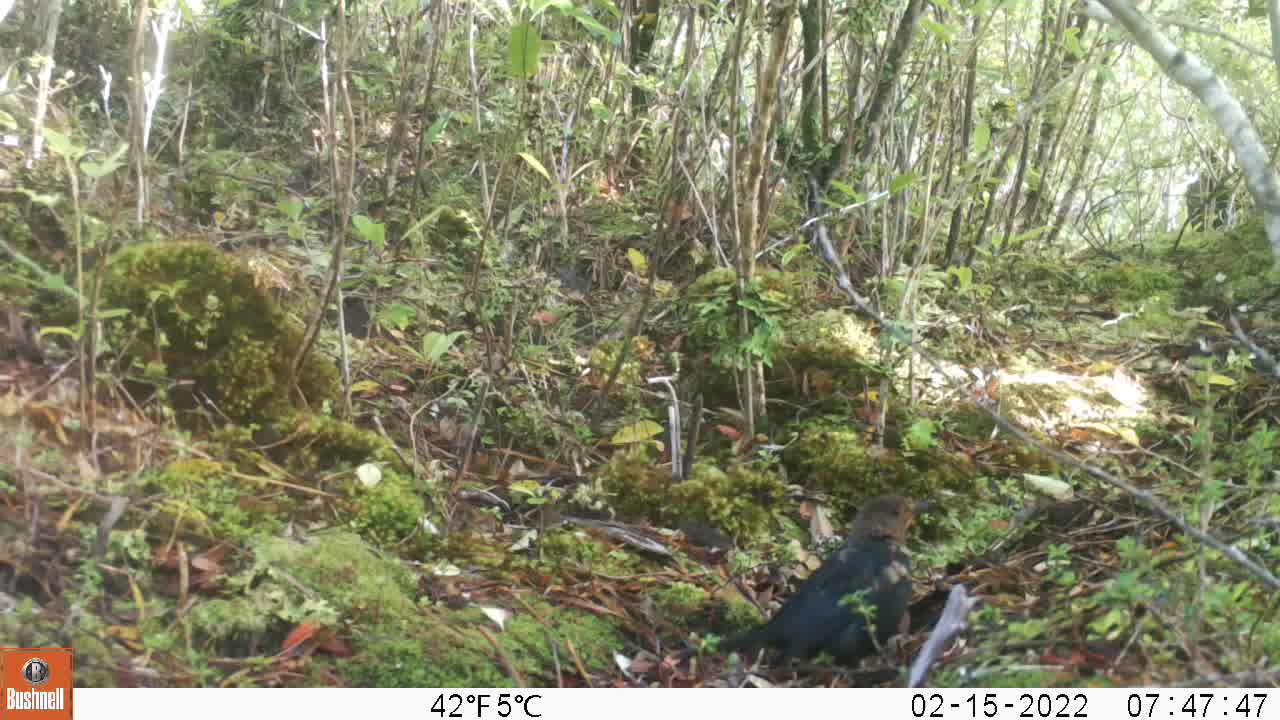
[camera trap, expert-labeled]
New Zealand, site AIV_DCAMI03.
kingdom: Animalia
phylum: Chordata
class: Aves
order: Passeriformes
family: Turdidae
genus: Turdus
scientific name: Turdus merula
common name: eurasian blackbird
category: blackbird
Blackbird (eurasian blackbird) (Turdus merula).